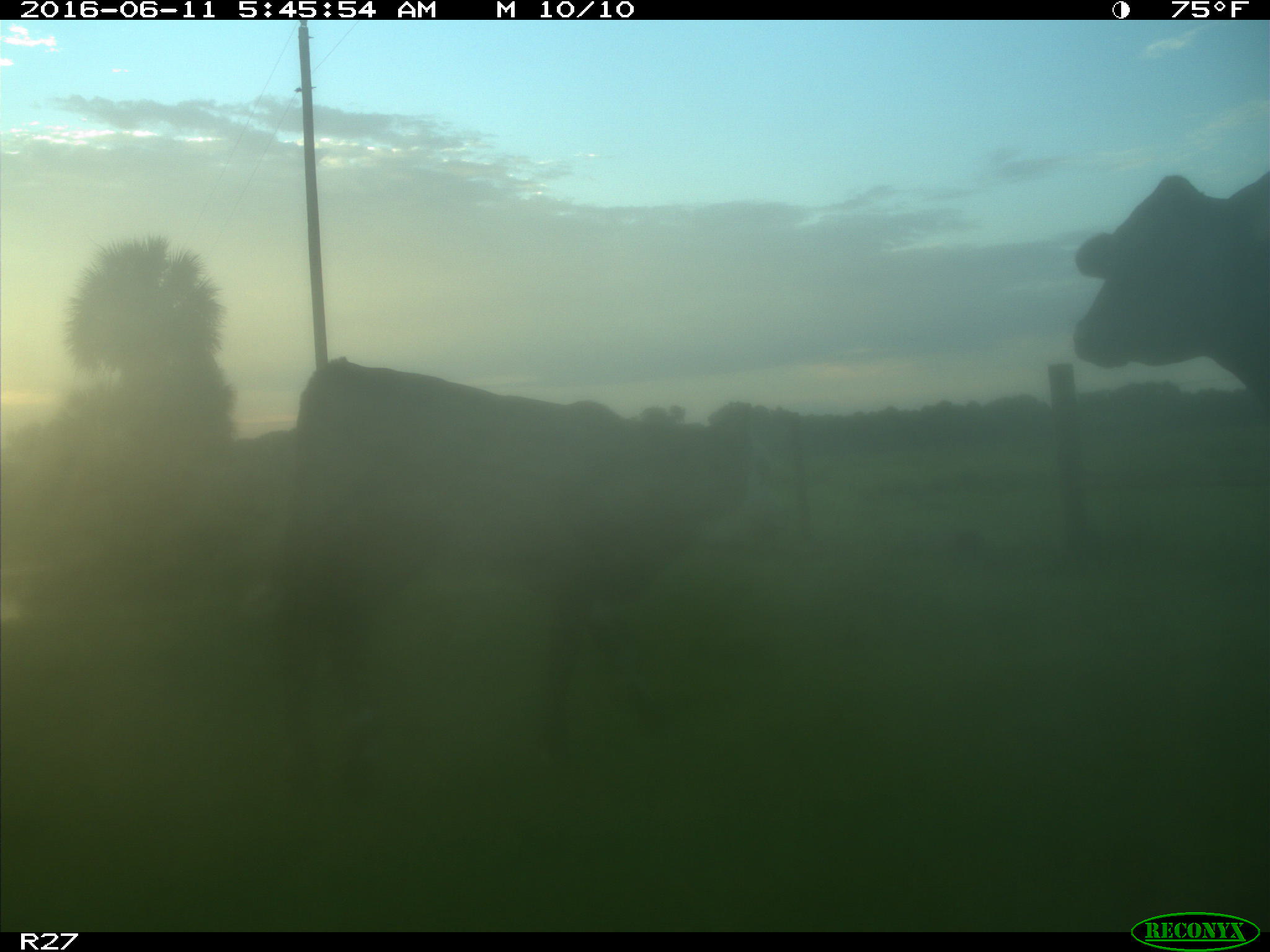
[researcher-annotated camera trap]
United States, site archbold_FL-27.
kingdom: Animalia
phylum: Chordata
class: Mammalia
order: Artiodactyla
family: Bovidae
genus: Bos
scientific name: Bos taurus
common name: domestic cow